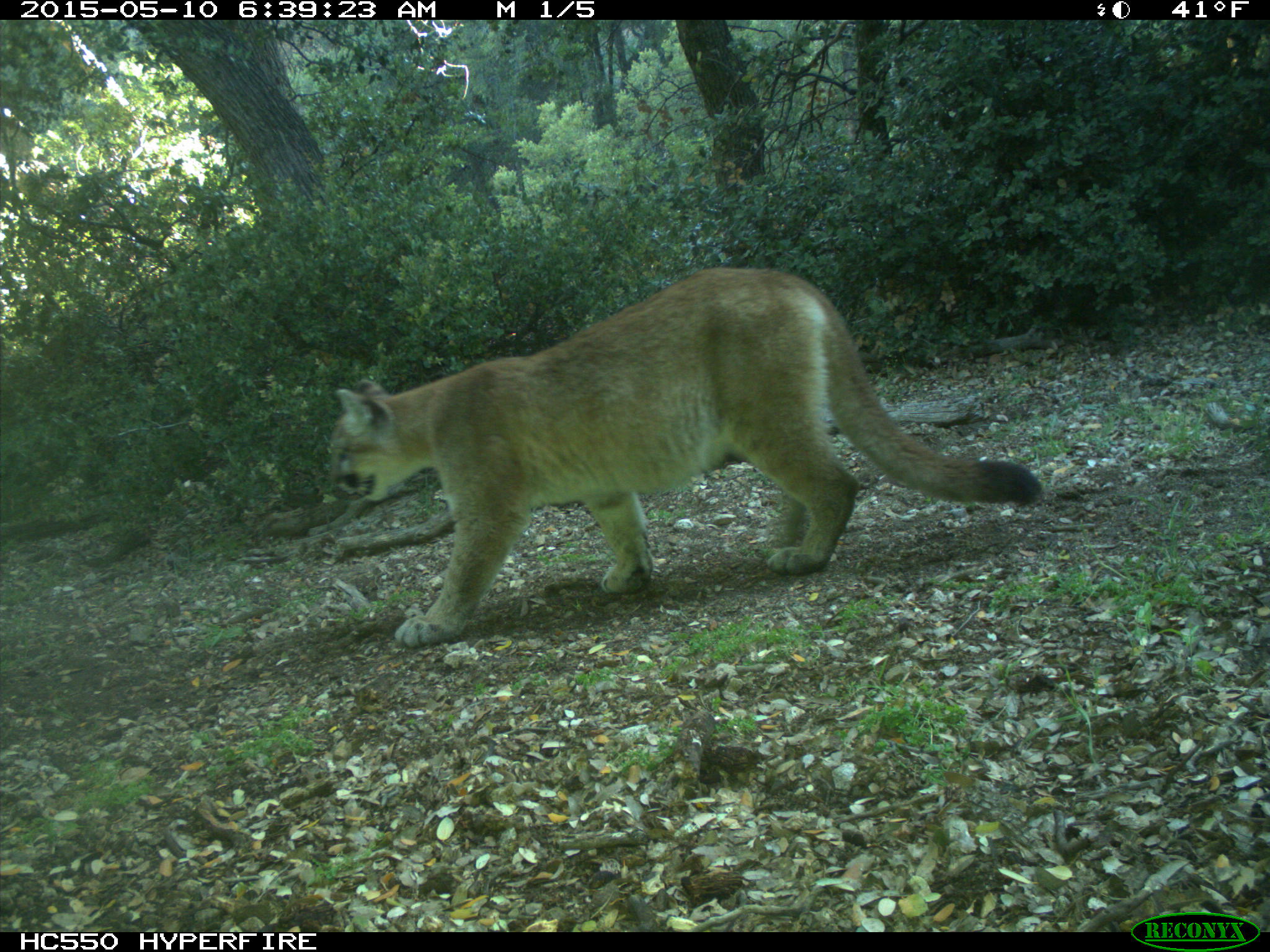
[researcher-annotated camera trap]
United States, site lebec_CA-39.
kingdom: Animalia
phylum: Chordata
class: Mammalia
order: Carnivora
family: Felidae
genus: Puma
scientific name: Puma concolor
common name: mountain lion